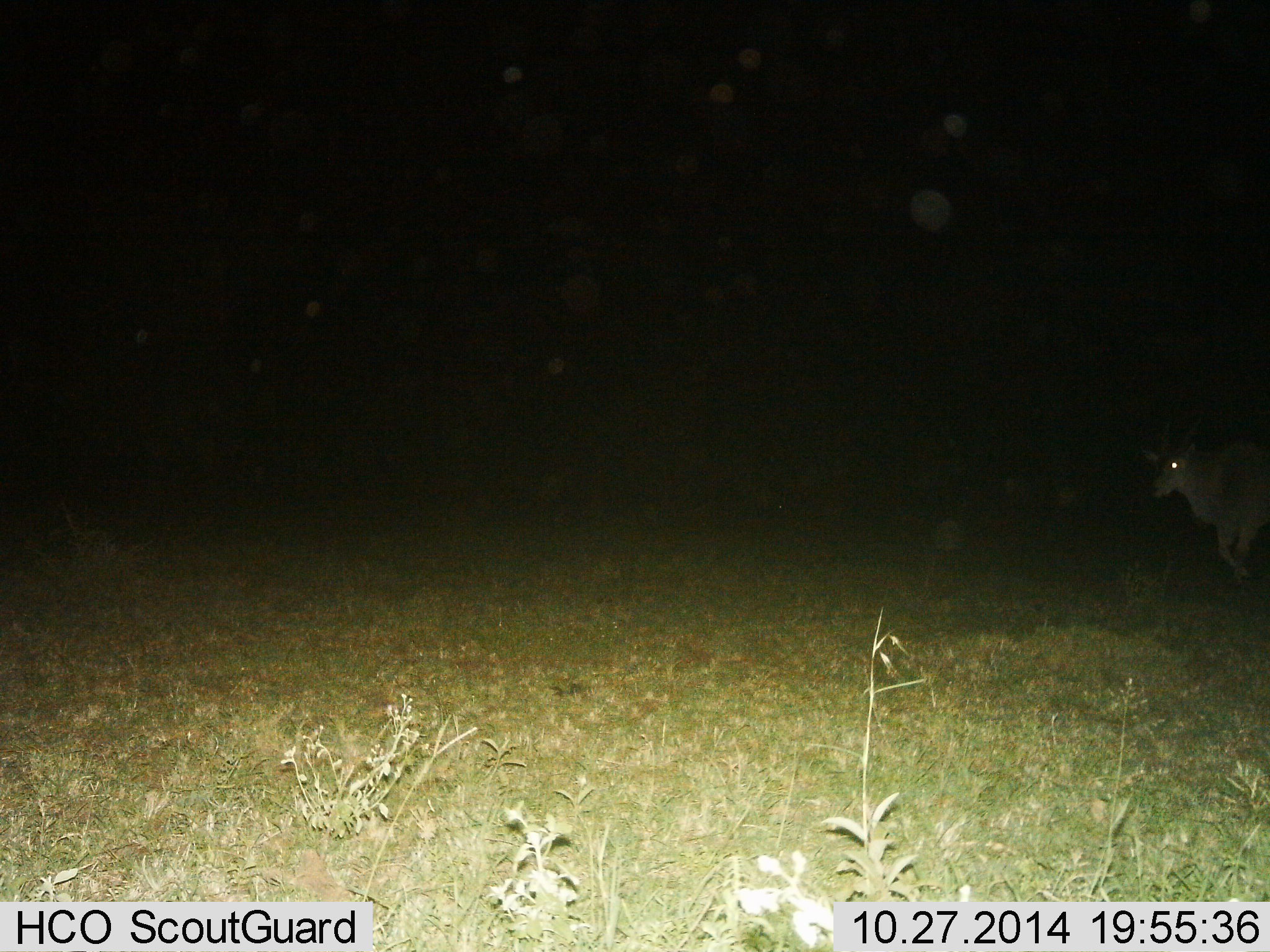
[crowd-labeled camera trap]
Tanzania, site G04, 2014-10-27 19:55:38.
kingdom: Animalia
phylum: Chordata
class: Mammalia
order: Artiodactyla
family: Bovidae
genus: Tragelaphus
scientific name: Tragelaphus oryx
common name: eland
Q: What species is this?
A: Eland (Tragelaphus oryx).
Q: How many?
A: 1.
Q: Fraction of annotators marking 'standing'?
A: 40%.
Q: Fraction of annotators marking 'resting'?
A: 0%.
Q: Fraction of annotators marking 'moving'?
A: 70%.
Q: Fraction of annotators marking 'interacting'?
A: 0%.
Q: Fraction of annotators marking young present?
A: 0%.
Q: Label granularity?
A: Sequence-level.